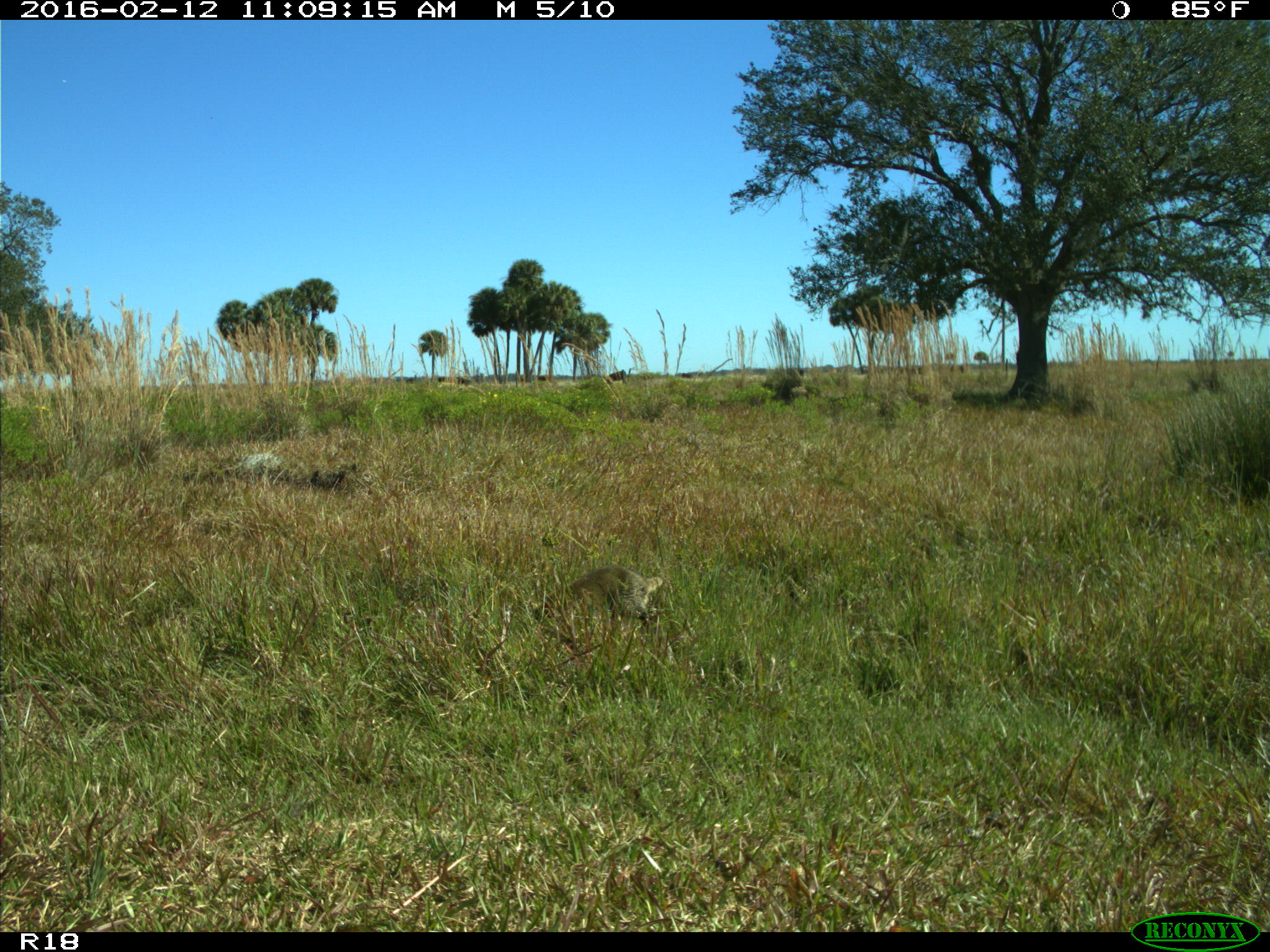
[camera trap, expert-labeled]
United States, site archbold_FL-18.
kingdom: Animalia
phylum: Chordata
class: Mammalia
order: Carnivora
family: Procyonidae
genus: Procyon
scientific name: Procyon lotor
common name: common raccoon